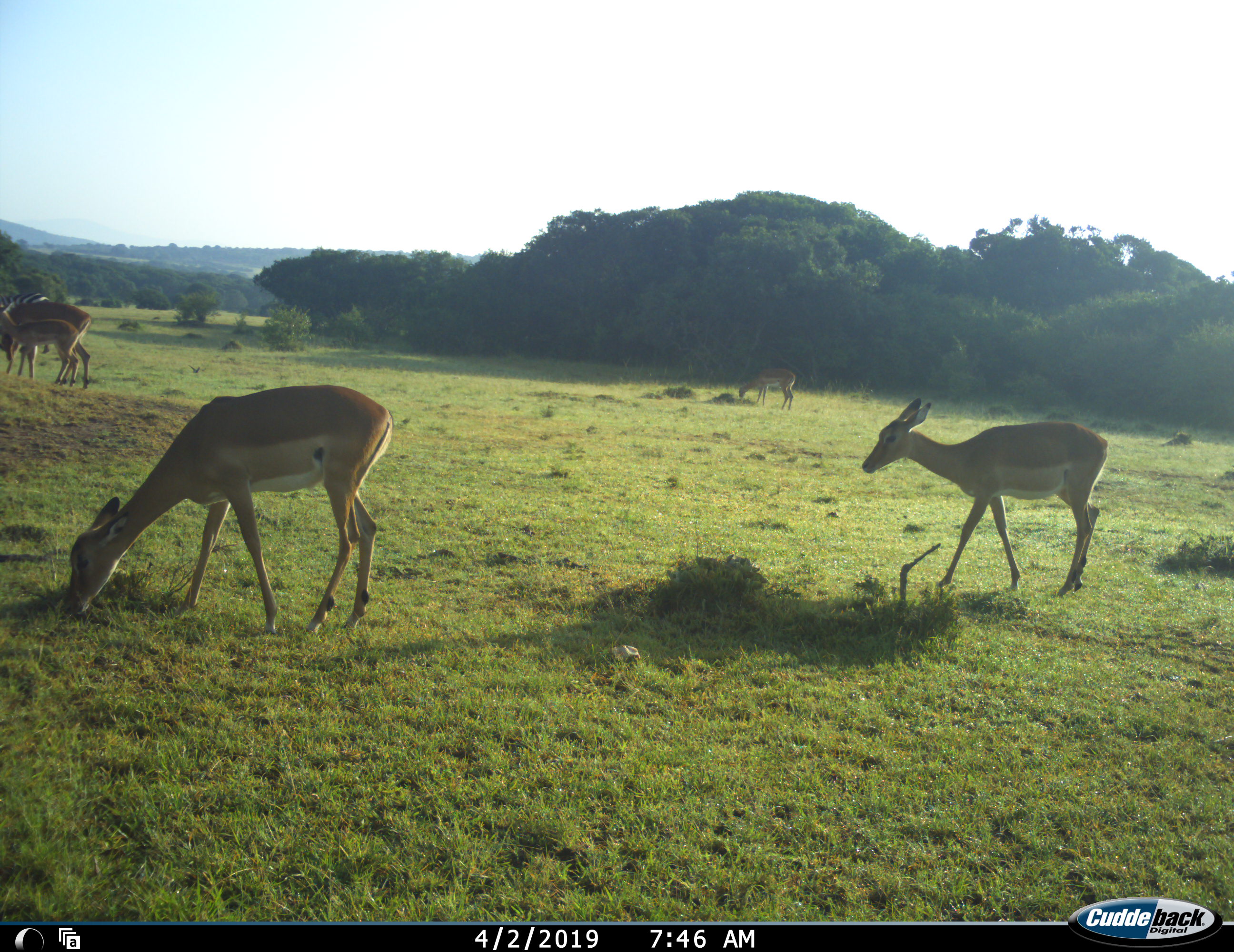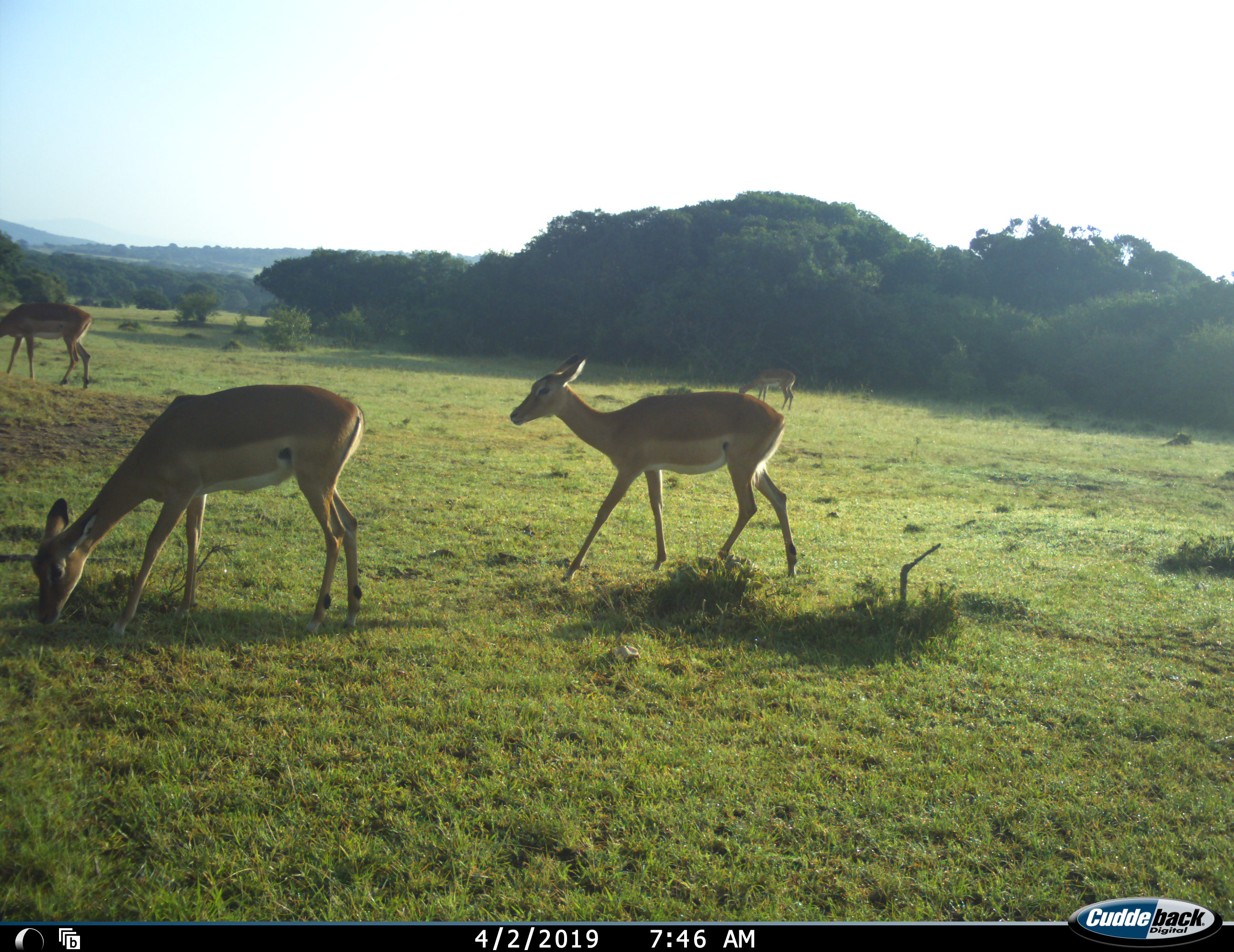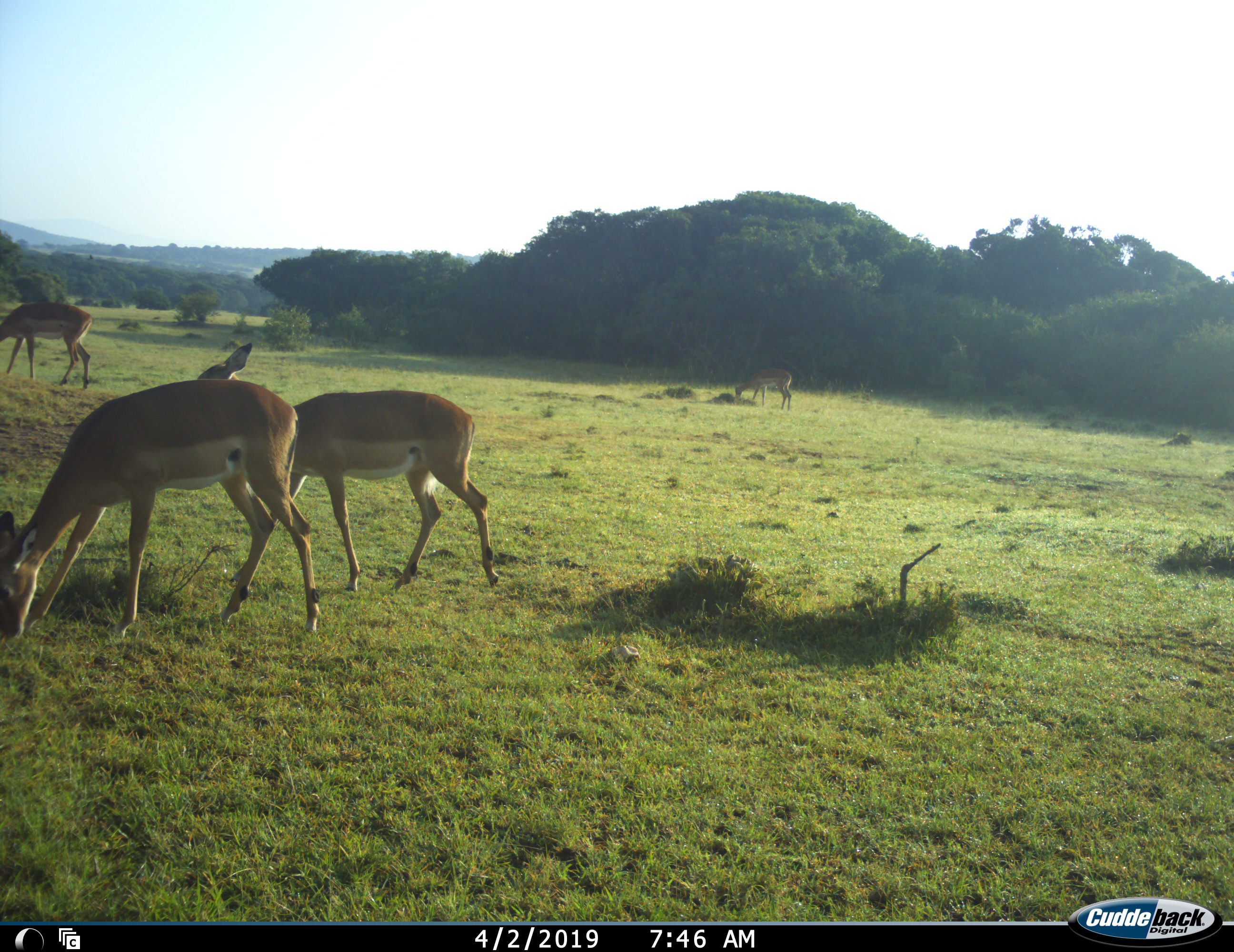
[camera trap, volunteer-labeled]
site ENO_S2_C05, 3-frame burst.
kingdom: Animalia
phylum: Chordata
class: Mammalia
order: Artiodactyla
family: Bovidae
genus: Aepyceros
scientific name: Aepyceros melampus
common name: impala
Impala (Aepyceros melampus), count 5. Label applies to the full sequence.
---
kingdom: Animalia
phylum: Chordata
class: Mammalia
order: Perissodactyla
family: Equidae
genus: Equus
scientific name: Equus quagga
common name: plains zebra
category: zebraplains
Zebraplains (plains zebra) (Equus quagga), count 1. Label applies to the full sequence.